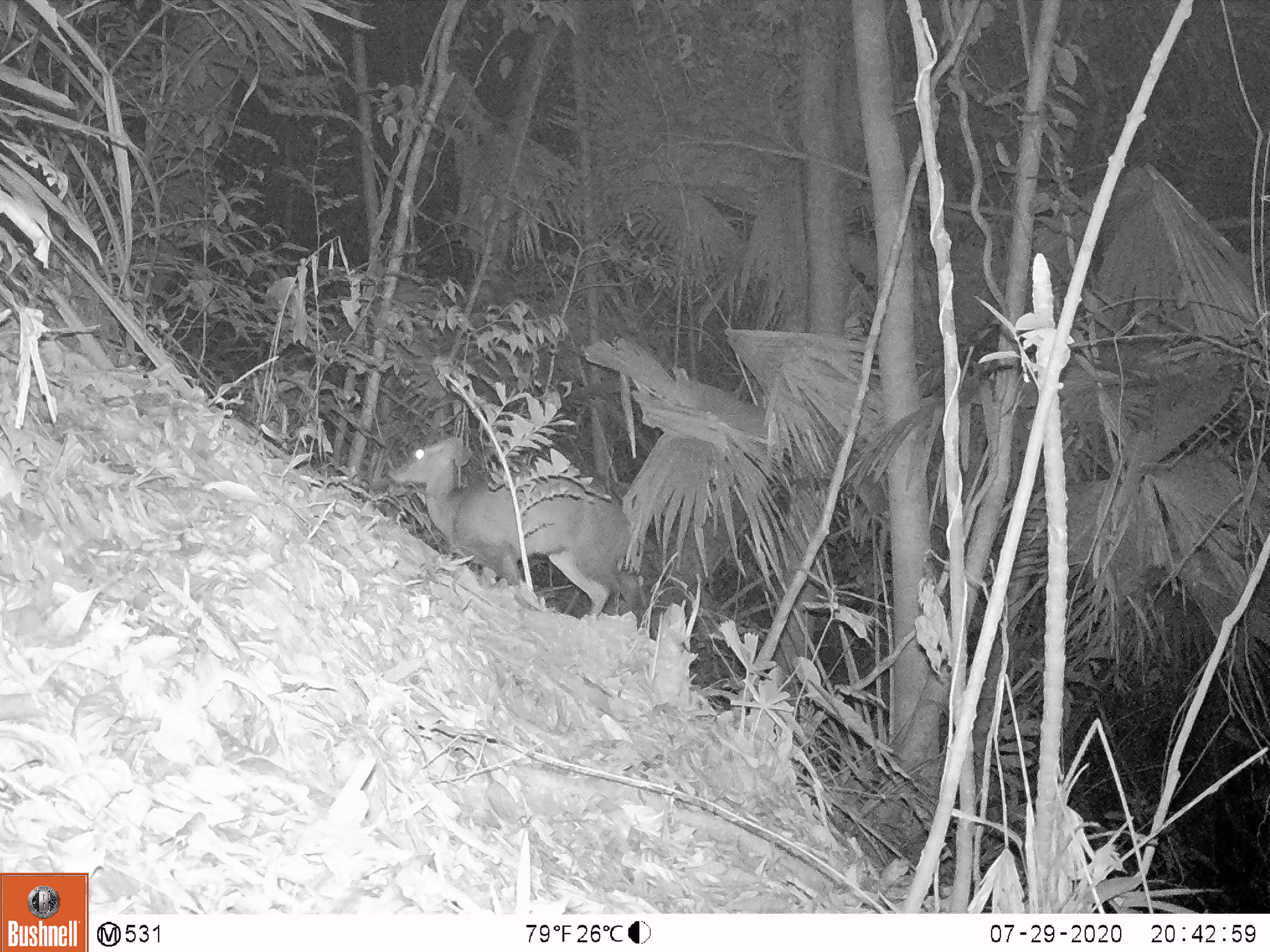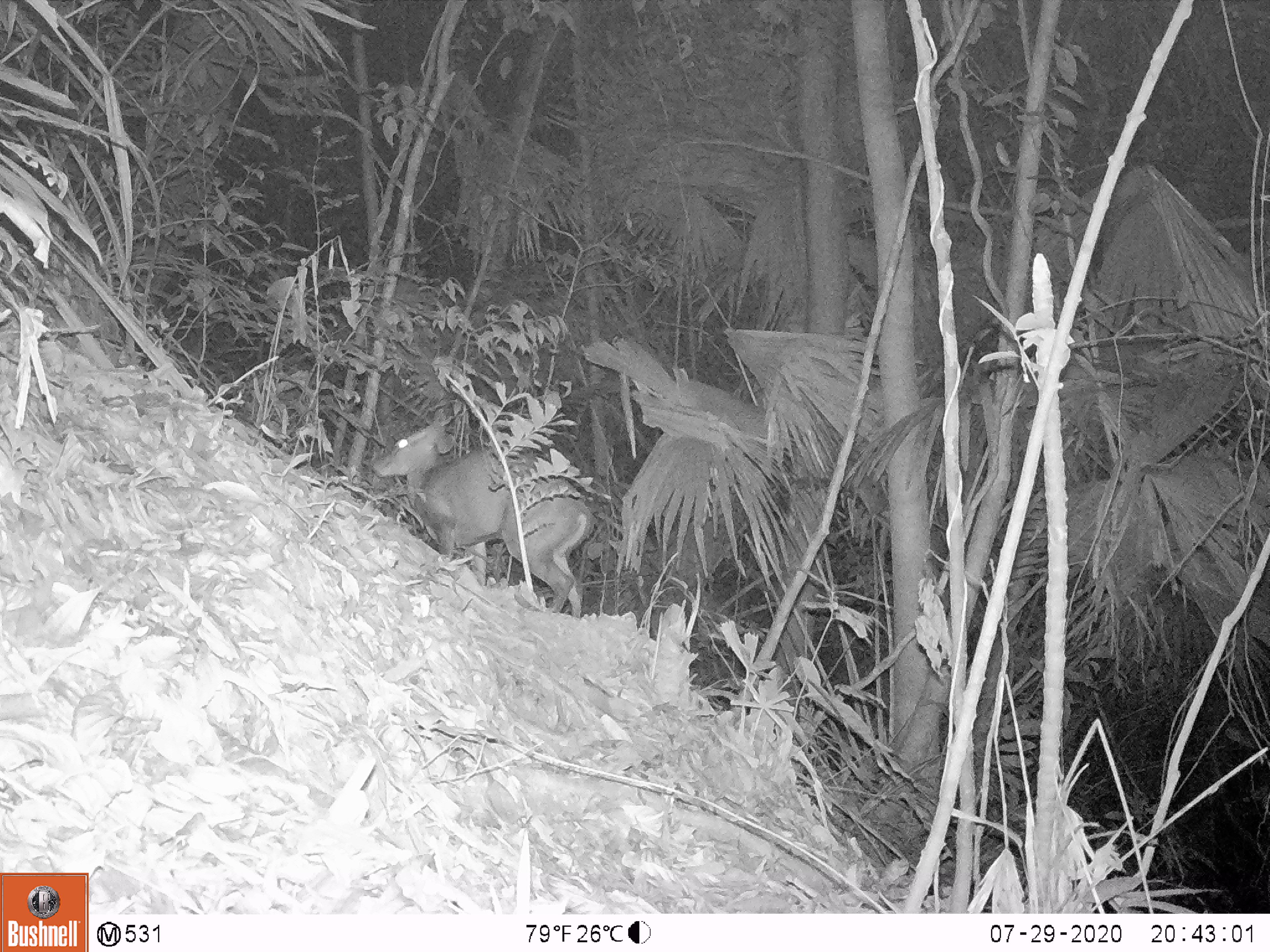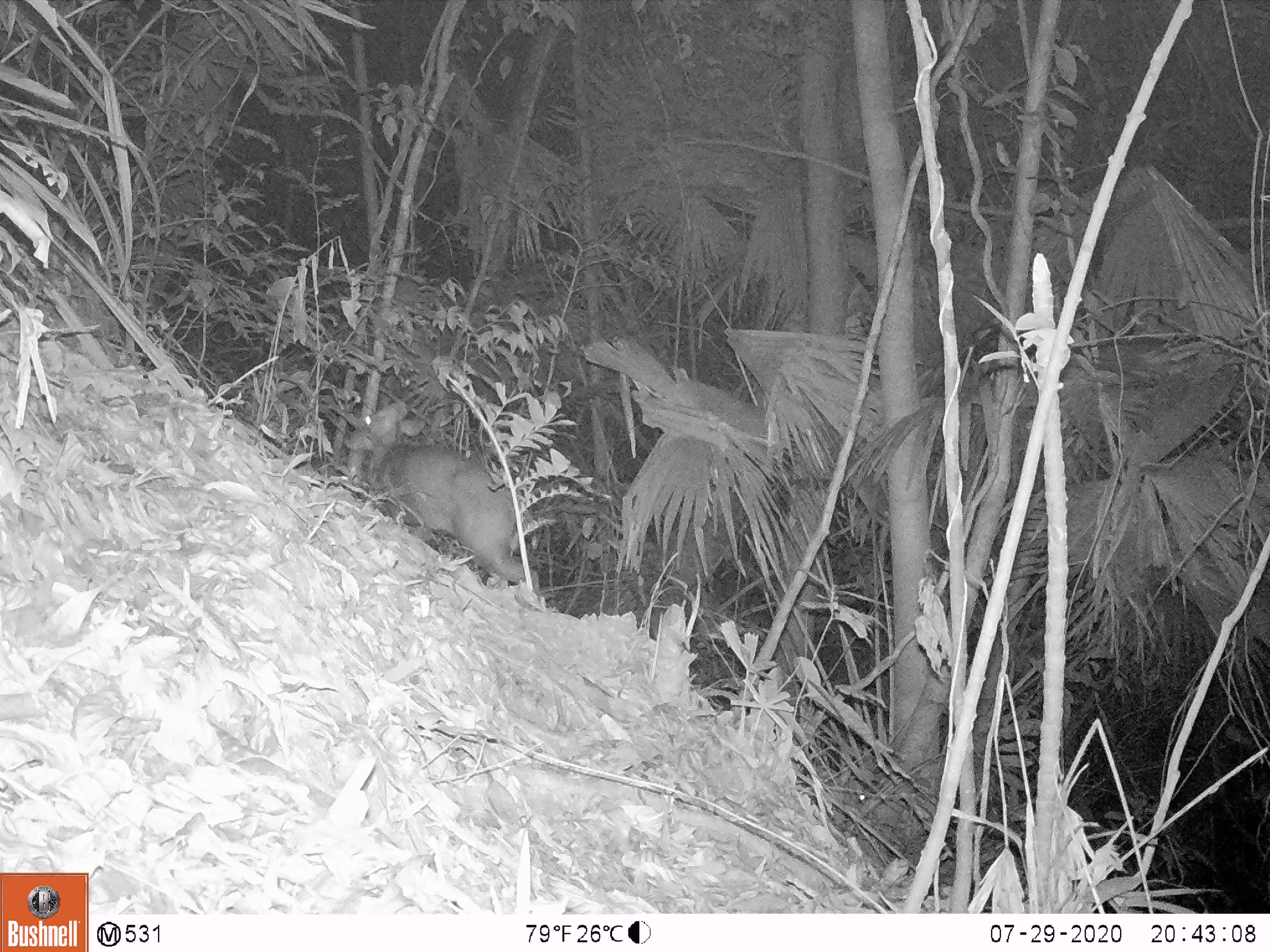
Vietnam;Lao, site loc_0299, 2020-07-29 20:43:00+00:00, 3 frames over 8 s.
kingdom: Animalia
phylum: Chordata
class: Mammalia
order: Artiodactyla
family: Cervidae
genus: Muntiacus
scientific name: Muntiacus rooseveltorum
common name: roosevelt's muntjac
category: roosevelts muntjac group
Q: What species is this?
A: Roosevelts muntjac group (roosevelt's muntjac) (Muntiacus rooseveltorum).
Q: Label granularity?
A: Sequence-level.